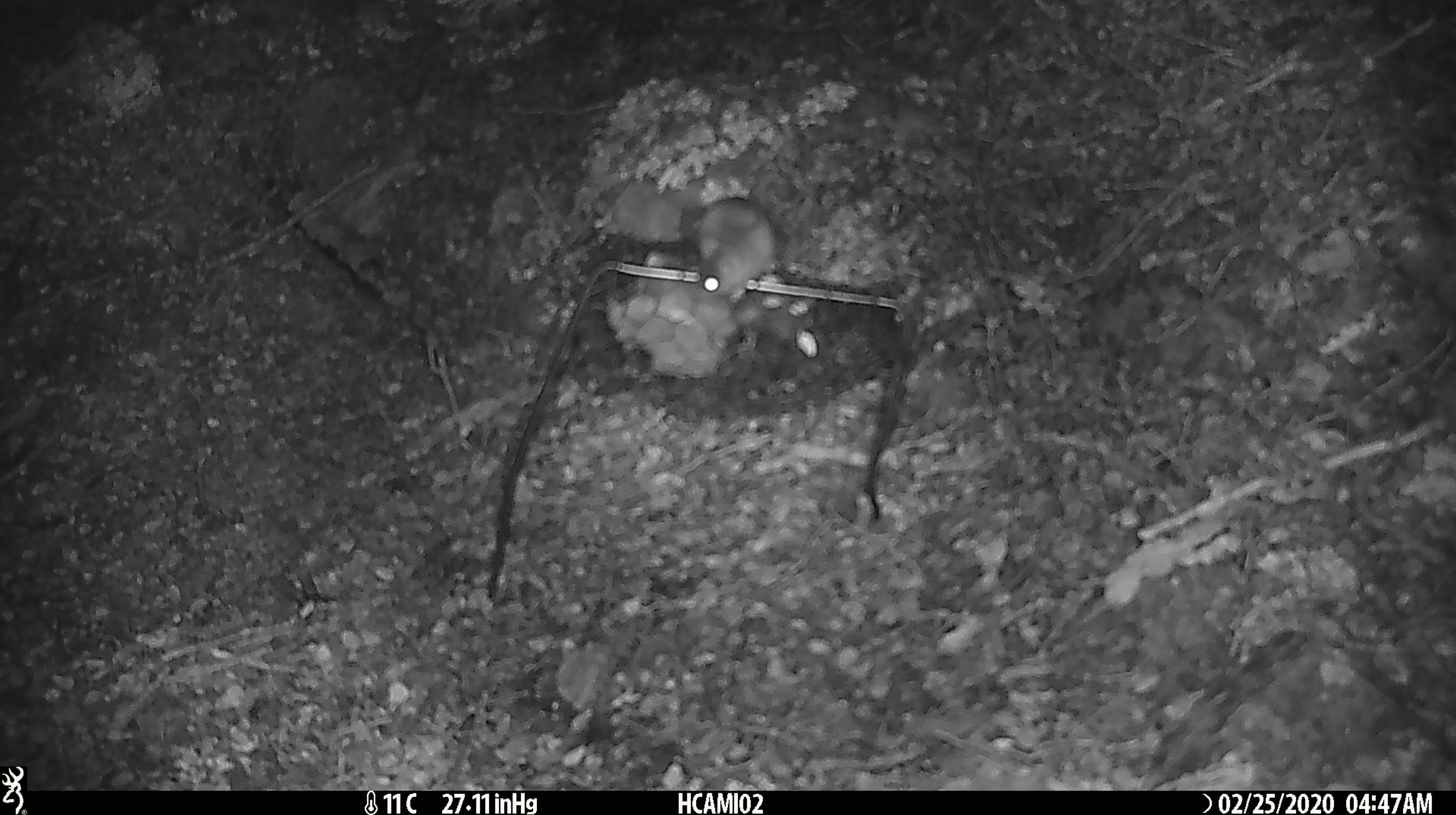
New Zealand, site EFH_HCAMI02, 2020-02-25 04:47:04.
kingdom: Animalia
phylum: Chordata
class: Mammalia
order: Rodentia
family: Muridae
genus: Mus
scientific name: Mus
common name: mouse